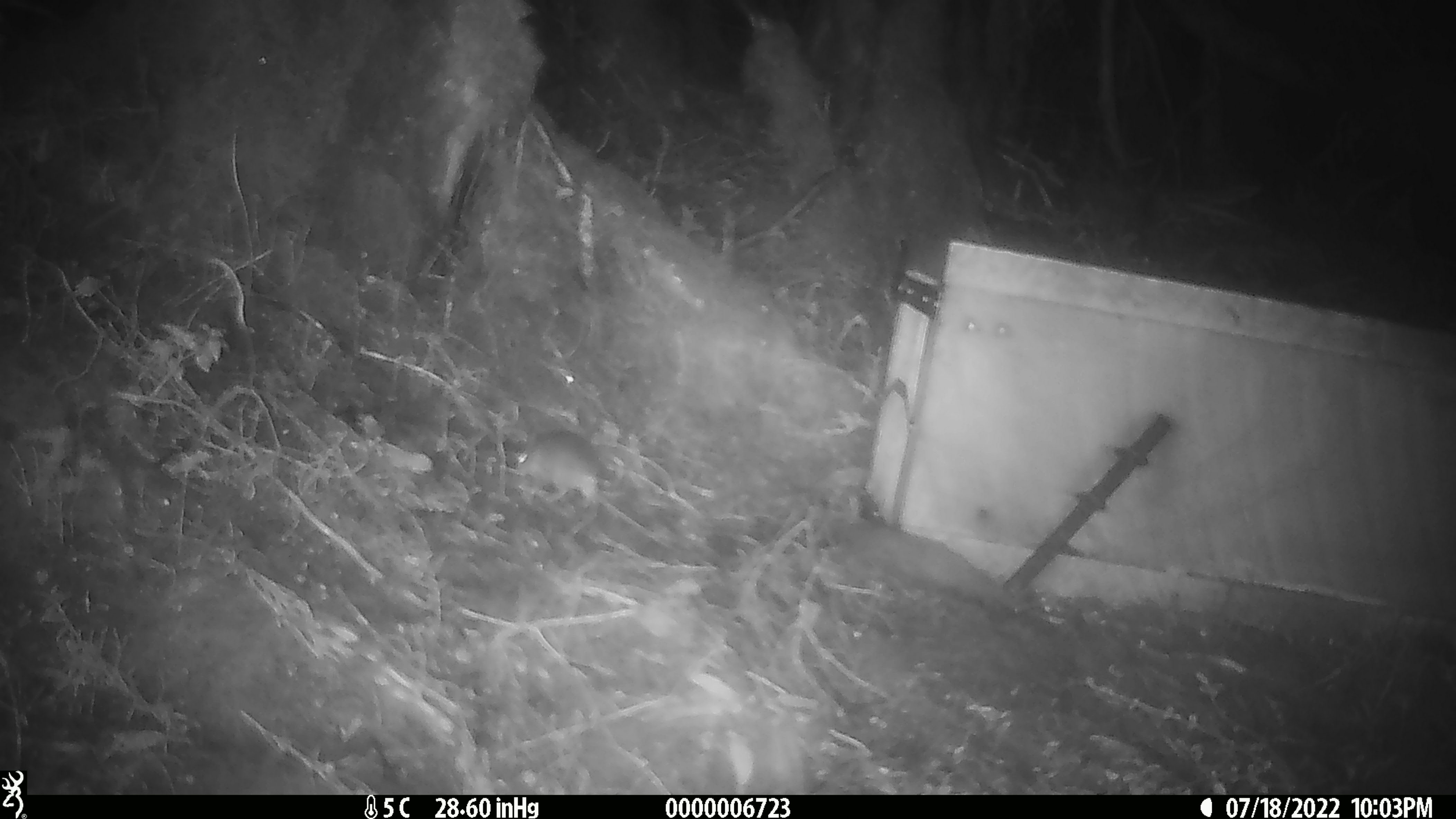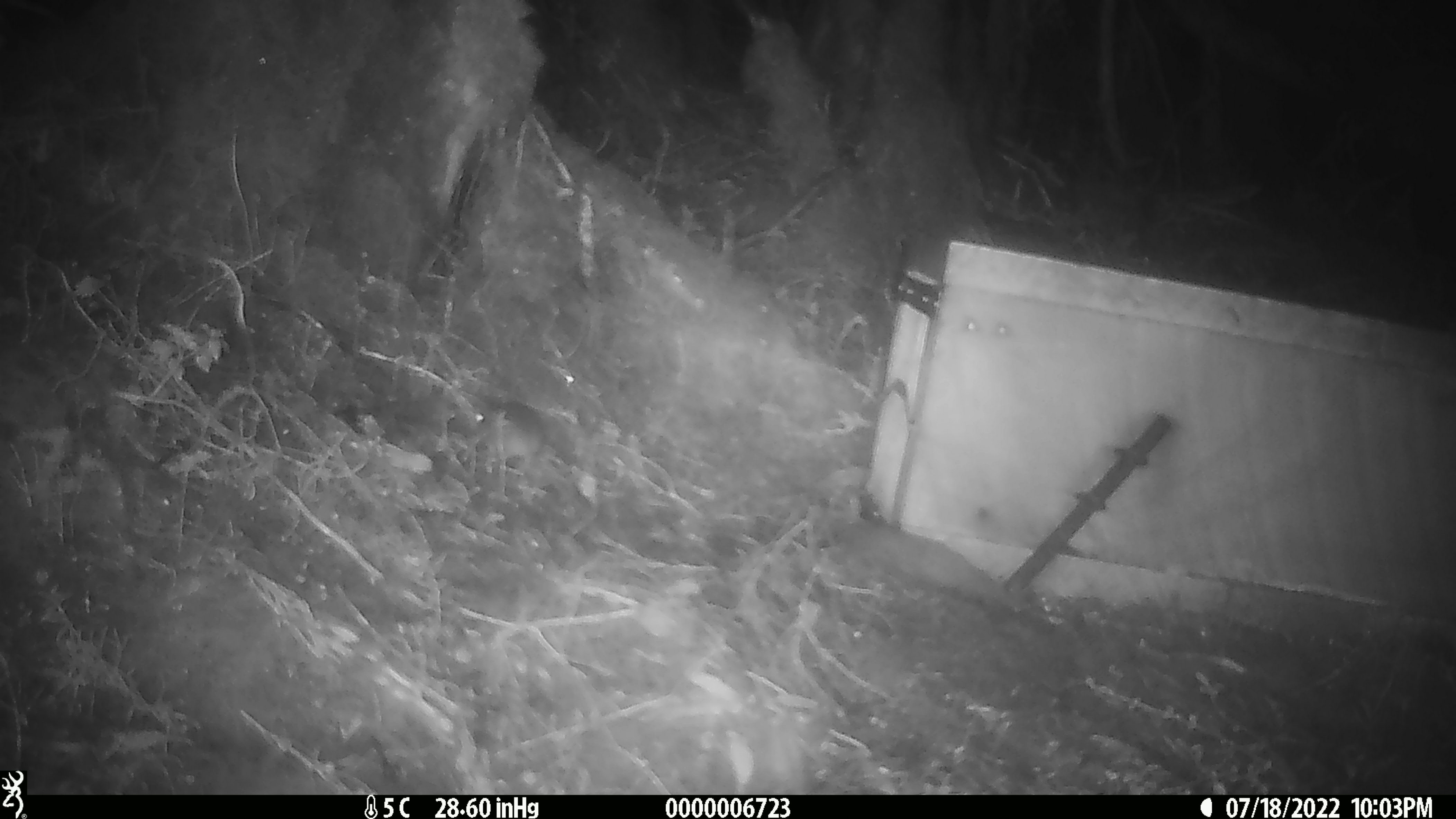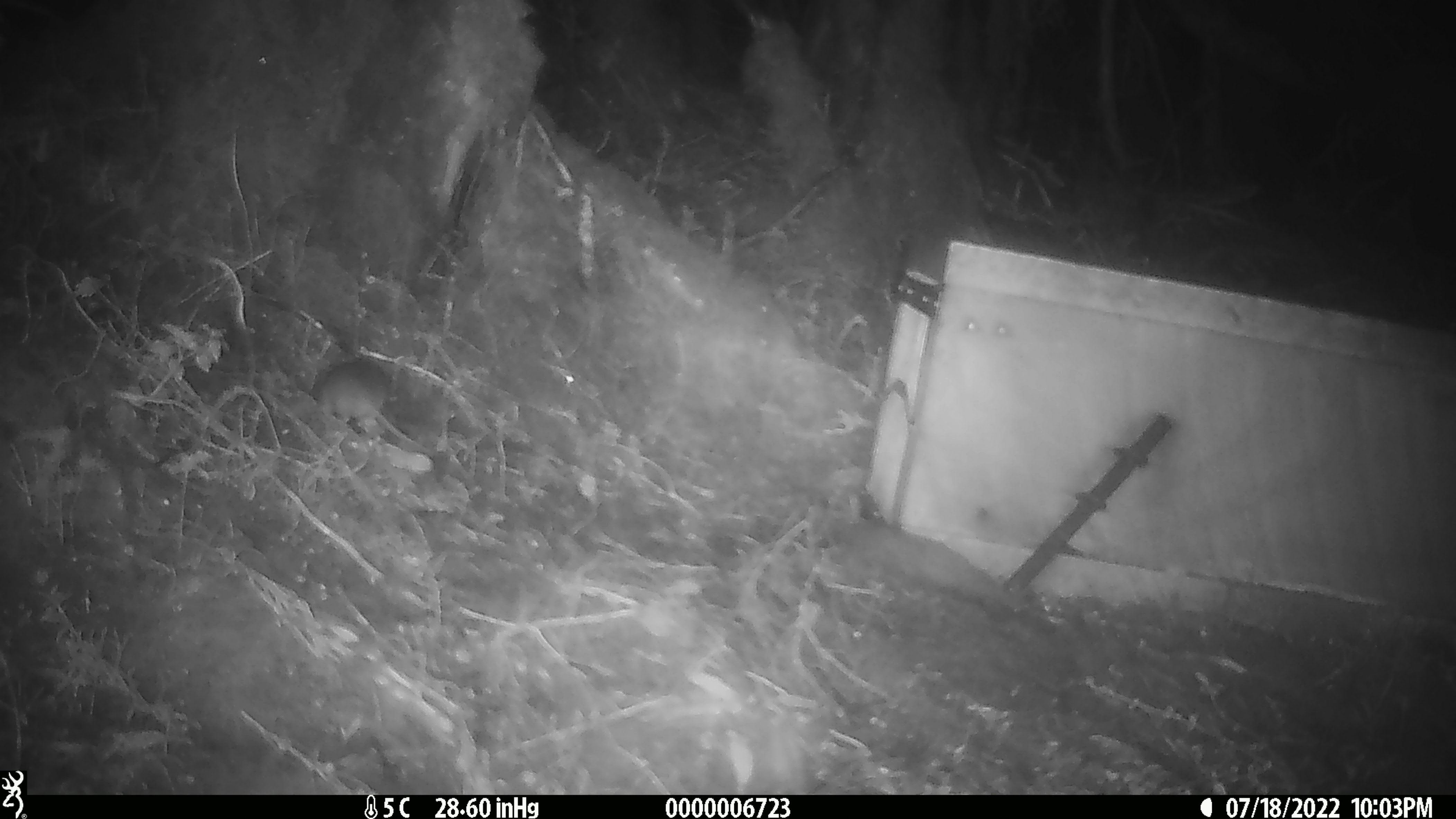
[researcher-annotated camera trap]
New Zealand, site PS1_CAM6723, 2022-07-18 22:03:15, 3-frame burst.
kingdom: Animalia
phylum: Chordata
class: Mammalia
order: Rodentia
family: Muridae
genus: Mus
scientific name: Mus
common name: mouse